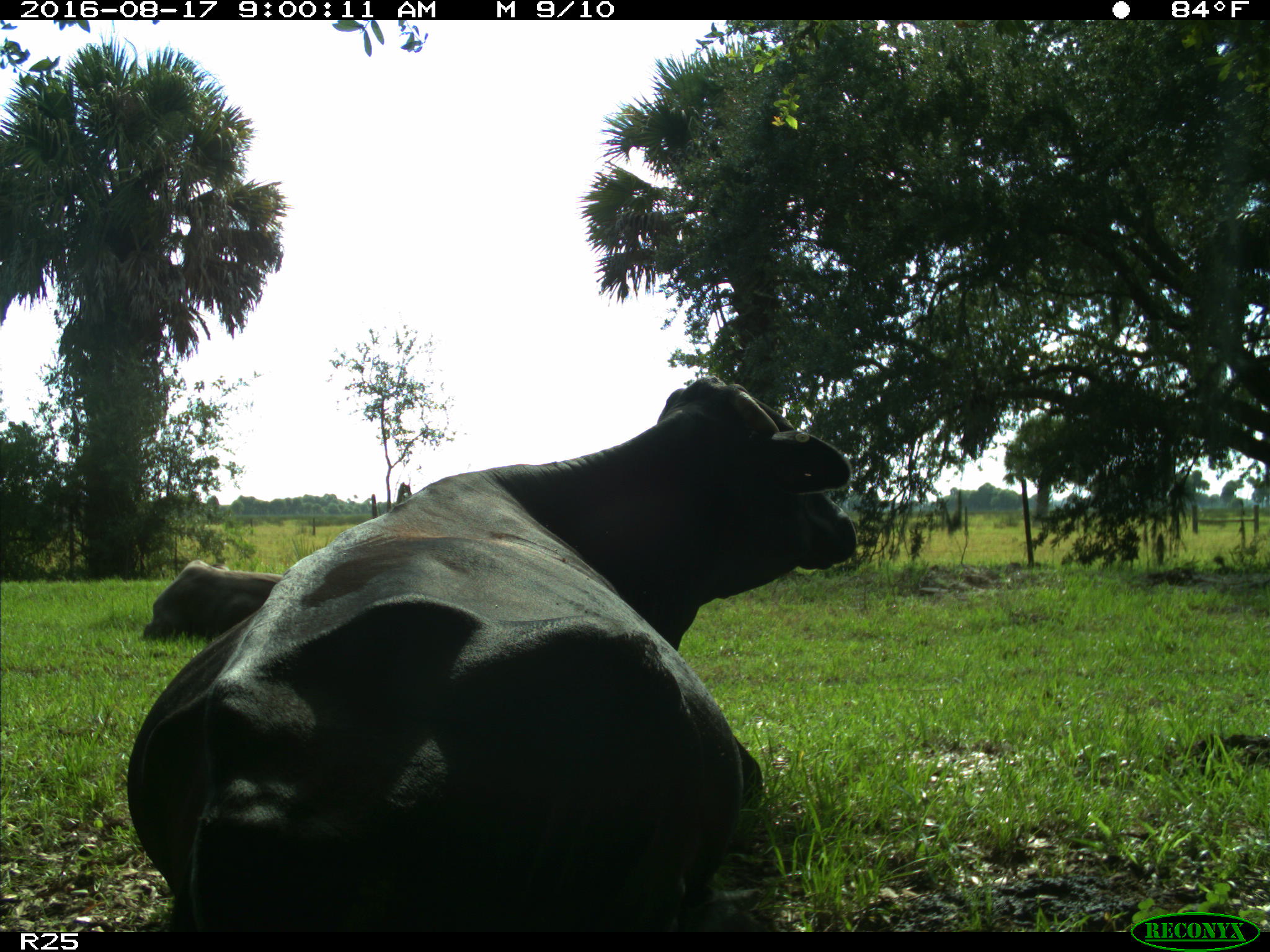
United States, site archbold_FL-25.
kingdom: Animalia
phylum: Chordata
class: Mammalia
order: Artiodactyla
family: Bovidae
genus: Bos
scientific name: Bos taurus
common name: domestic cow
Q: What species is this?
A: Bos taurus (domestic cow).